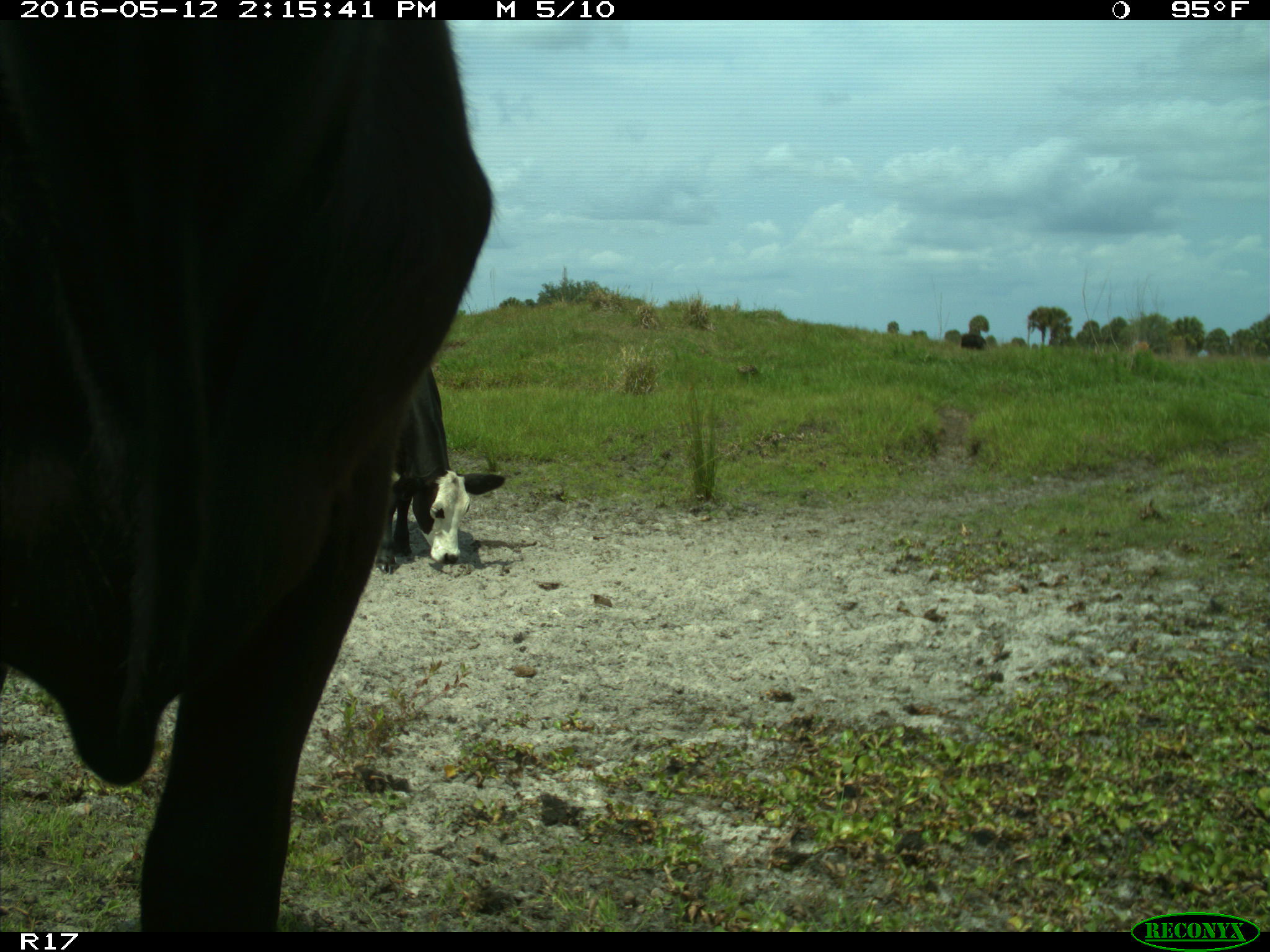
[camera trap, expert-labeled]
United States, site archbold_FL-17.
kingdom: Animalia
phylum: Chordata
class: Mammalia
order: Artiodactyla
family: Bovidae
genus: Bos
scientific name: Bos taurus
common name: domestic cow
Bos taurus (domestic cow).